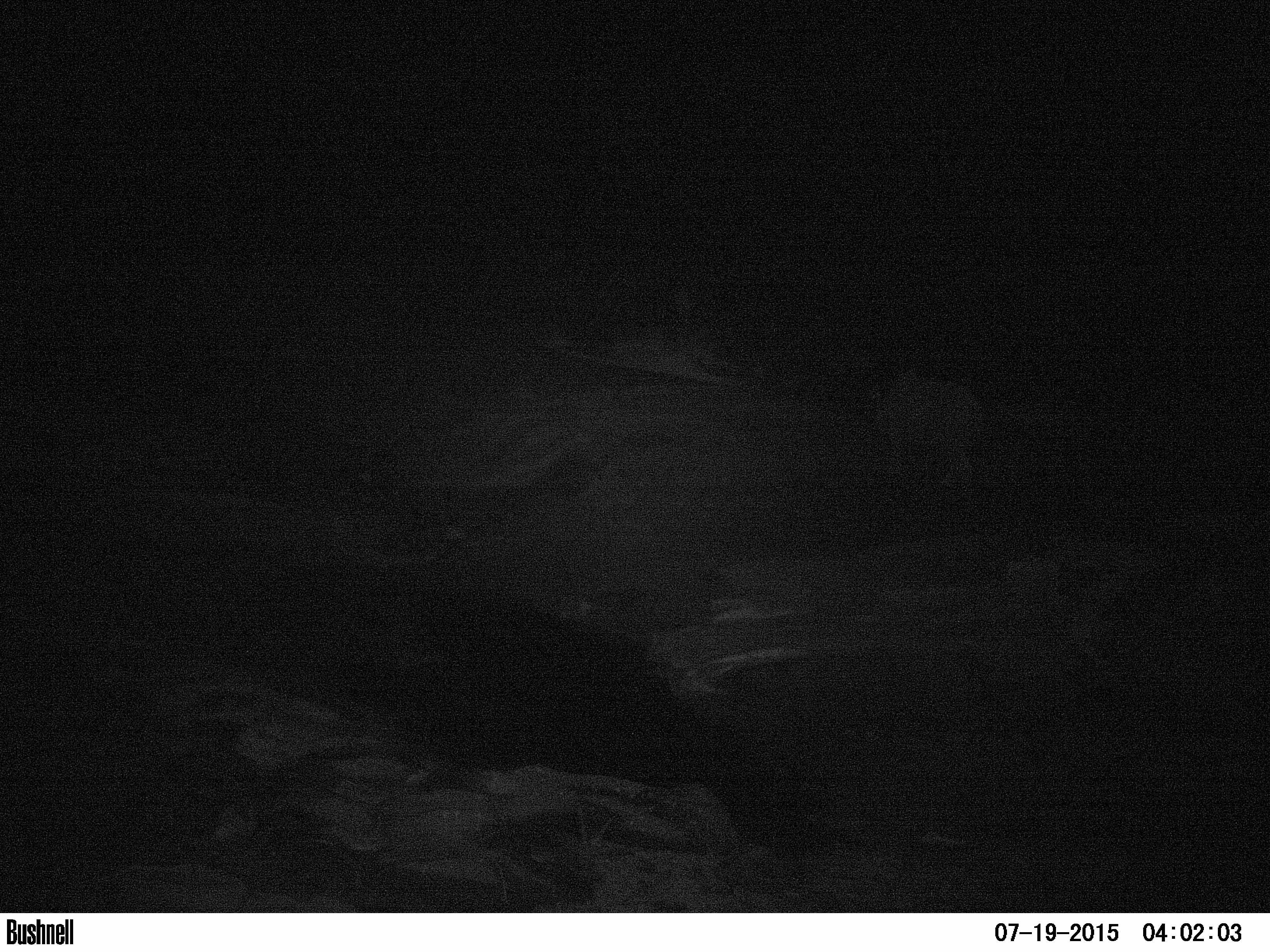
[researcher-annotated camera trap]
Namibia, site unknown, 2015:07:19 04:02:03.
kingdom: Animalia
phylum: Chordata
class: Mammalia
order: Perissodactyla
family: Rhinocerotidae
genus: Diceros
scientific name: Diceros bicornis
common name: black rhinoceros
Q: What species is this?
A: Diceros bicornis (black rhinoceros).